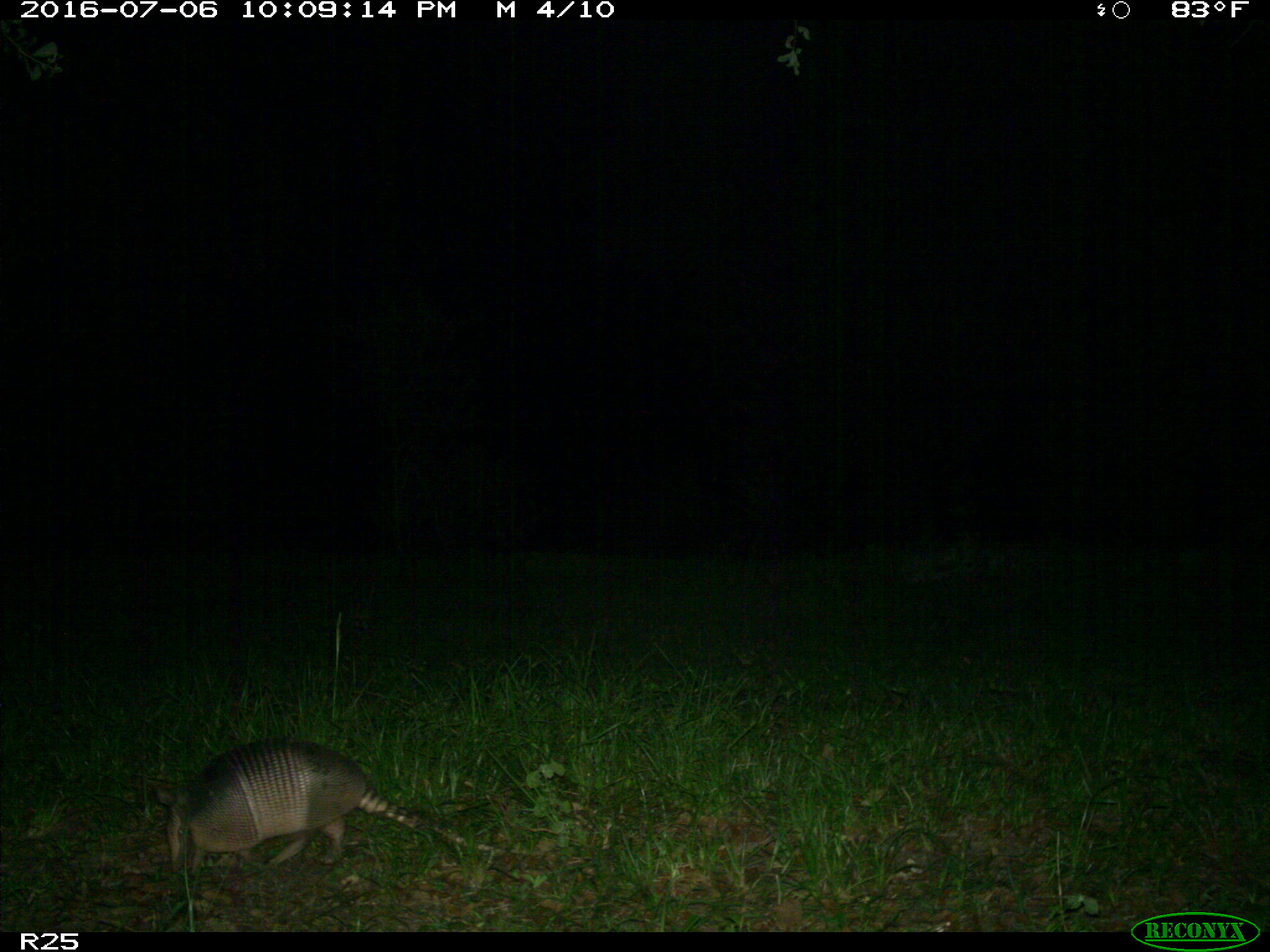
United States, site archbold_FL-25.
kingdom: Animalia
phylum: Chordata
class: Mammalia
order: Cingulata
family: Dasypodidae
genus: Dasypus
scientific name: Dasypus novemcinctus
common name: nine-banded armadillo